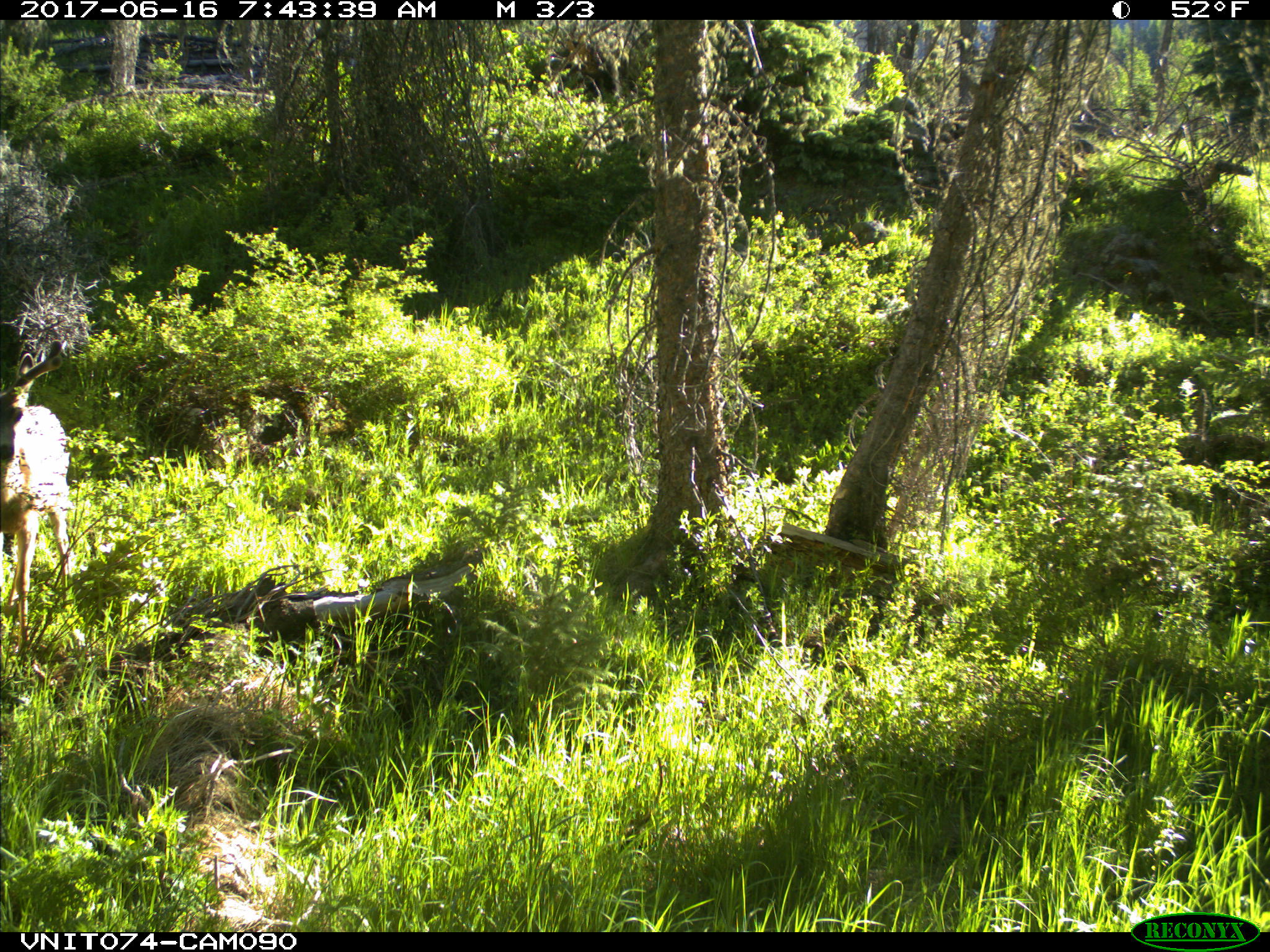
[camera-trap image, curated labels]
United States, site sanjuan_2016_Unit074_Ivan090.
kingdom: Animalia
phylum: Chordata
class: Mammalia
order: Artiodactyla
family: Cervidae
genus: Odocoileus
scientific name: Odocoileus hemionus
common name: mule deer